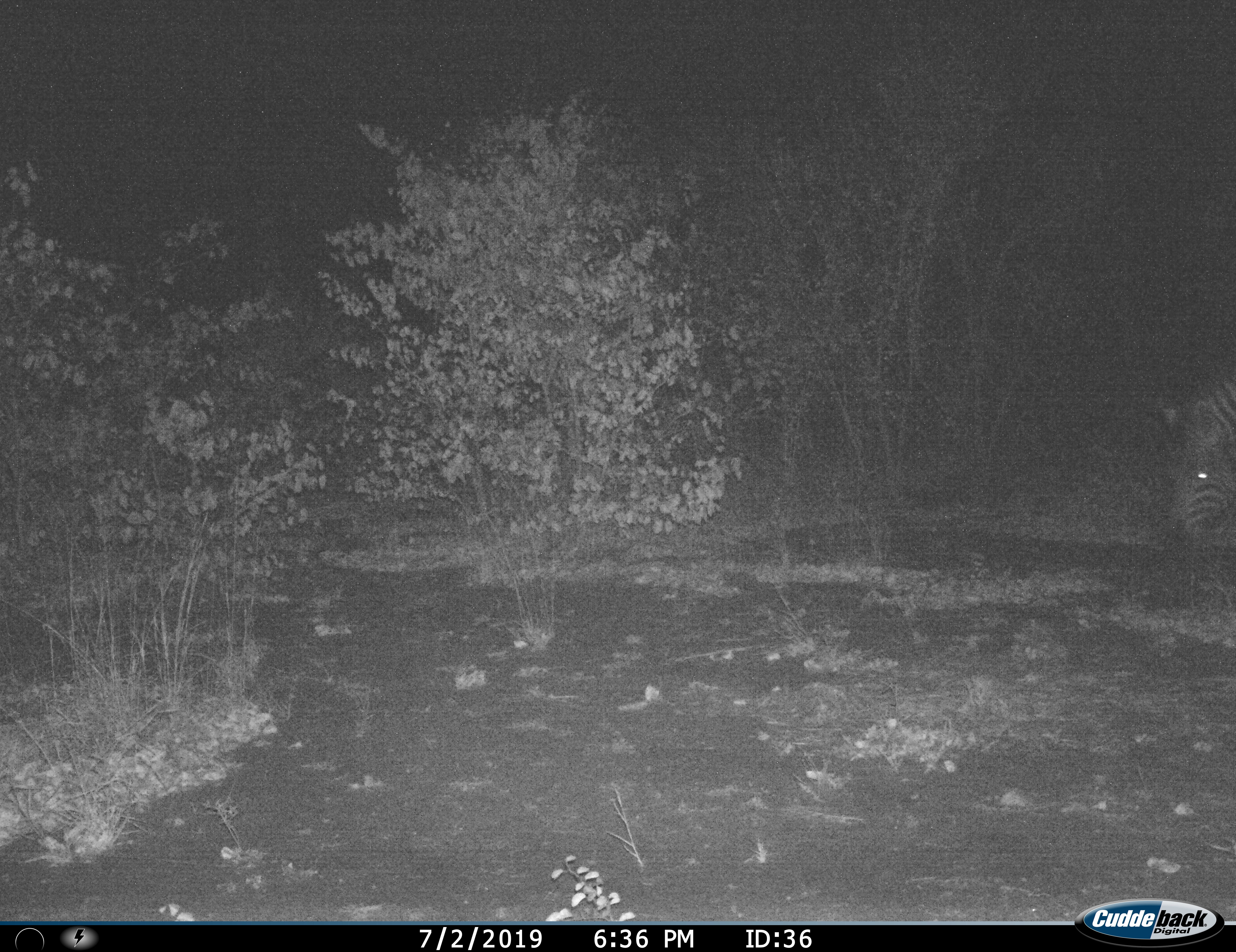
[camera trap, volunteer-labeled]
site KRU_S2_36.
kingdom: Animalia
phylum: Chordata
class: Mammalia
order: Perissodactyla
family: Equidae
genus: Equus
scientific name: Equus quagga burchellii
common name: burchell's zebra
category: zebraburchells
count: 1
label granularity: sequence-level